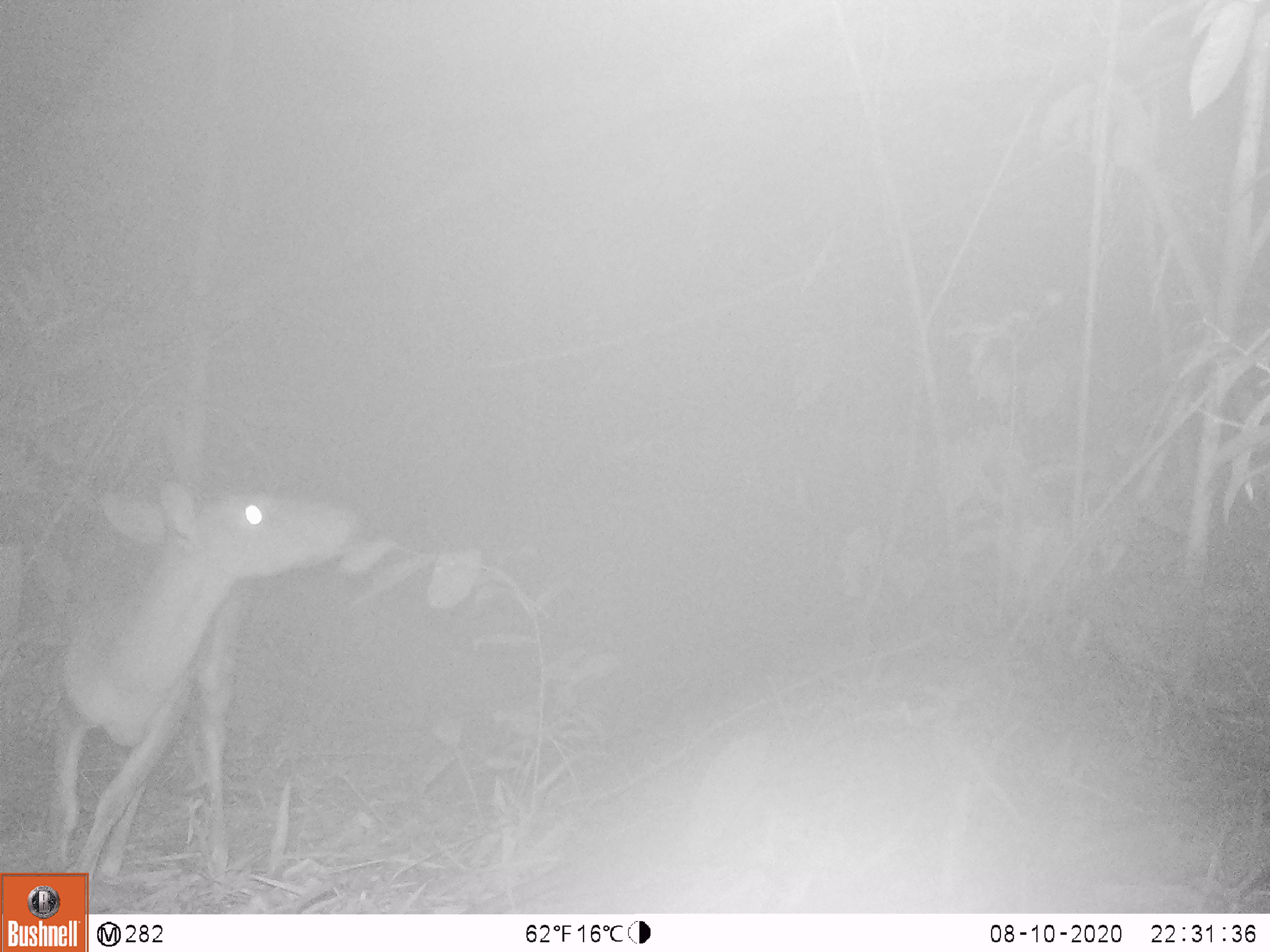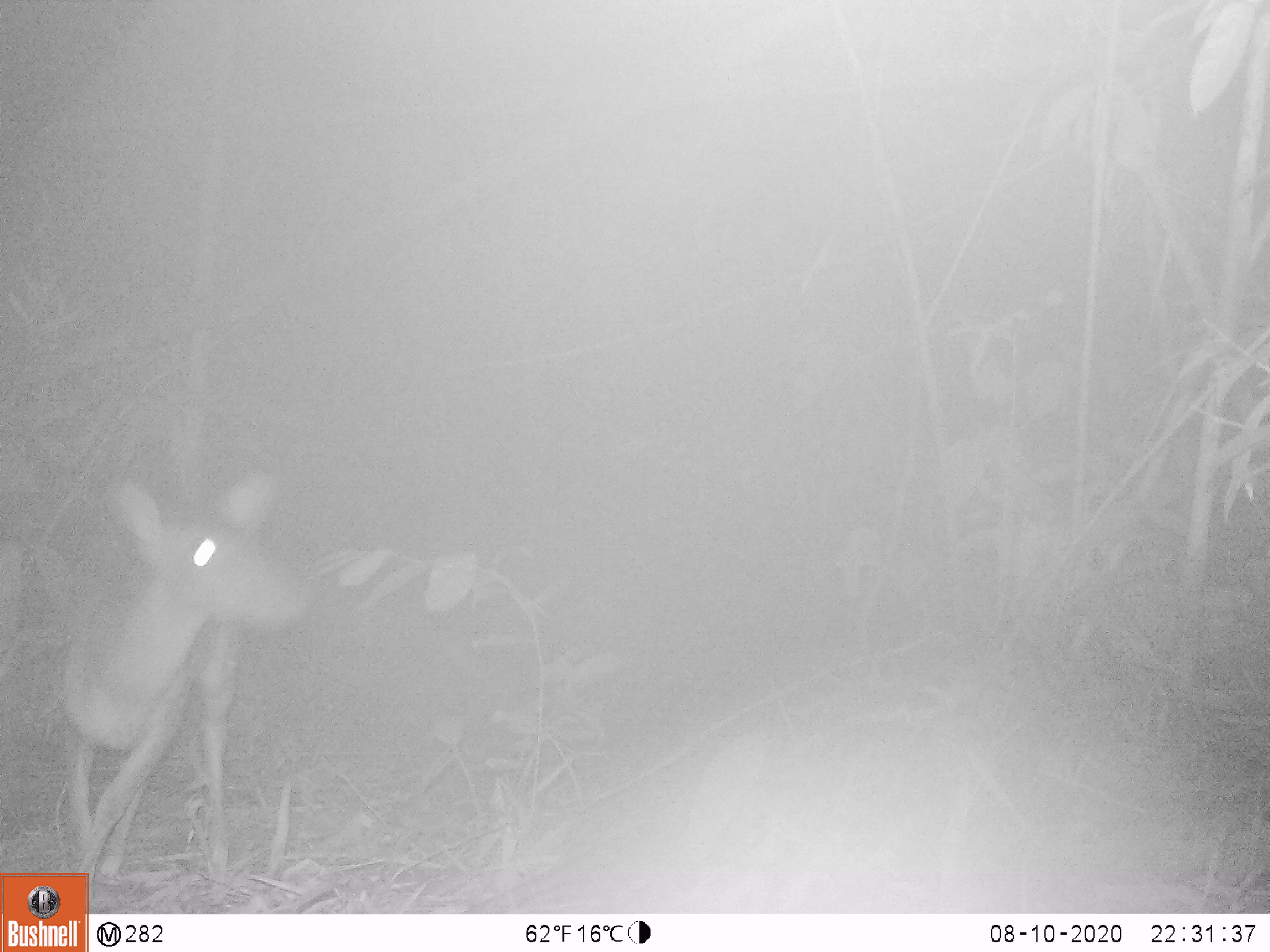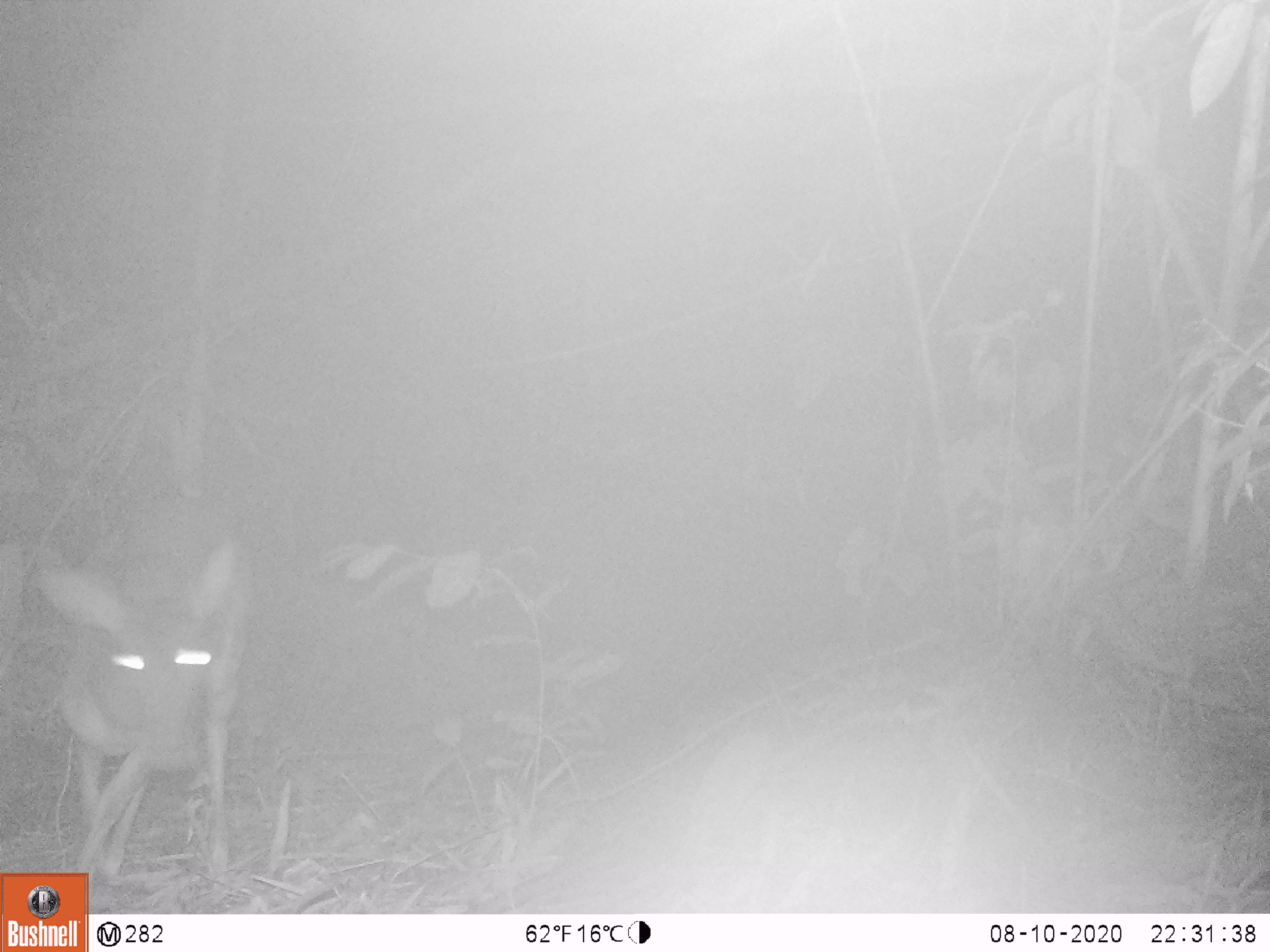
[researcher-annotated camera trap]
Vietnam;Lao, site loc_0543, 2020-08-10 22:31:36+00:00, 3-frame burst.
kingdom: Animalia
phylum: Chordata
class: Mammalia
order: Artiodactyla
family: Cervidae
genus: Muntiacus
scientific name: Muntiacus vuquangensis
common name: large-antlered muntjac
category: large antlered muntjac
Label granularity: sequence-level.